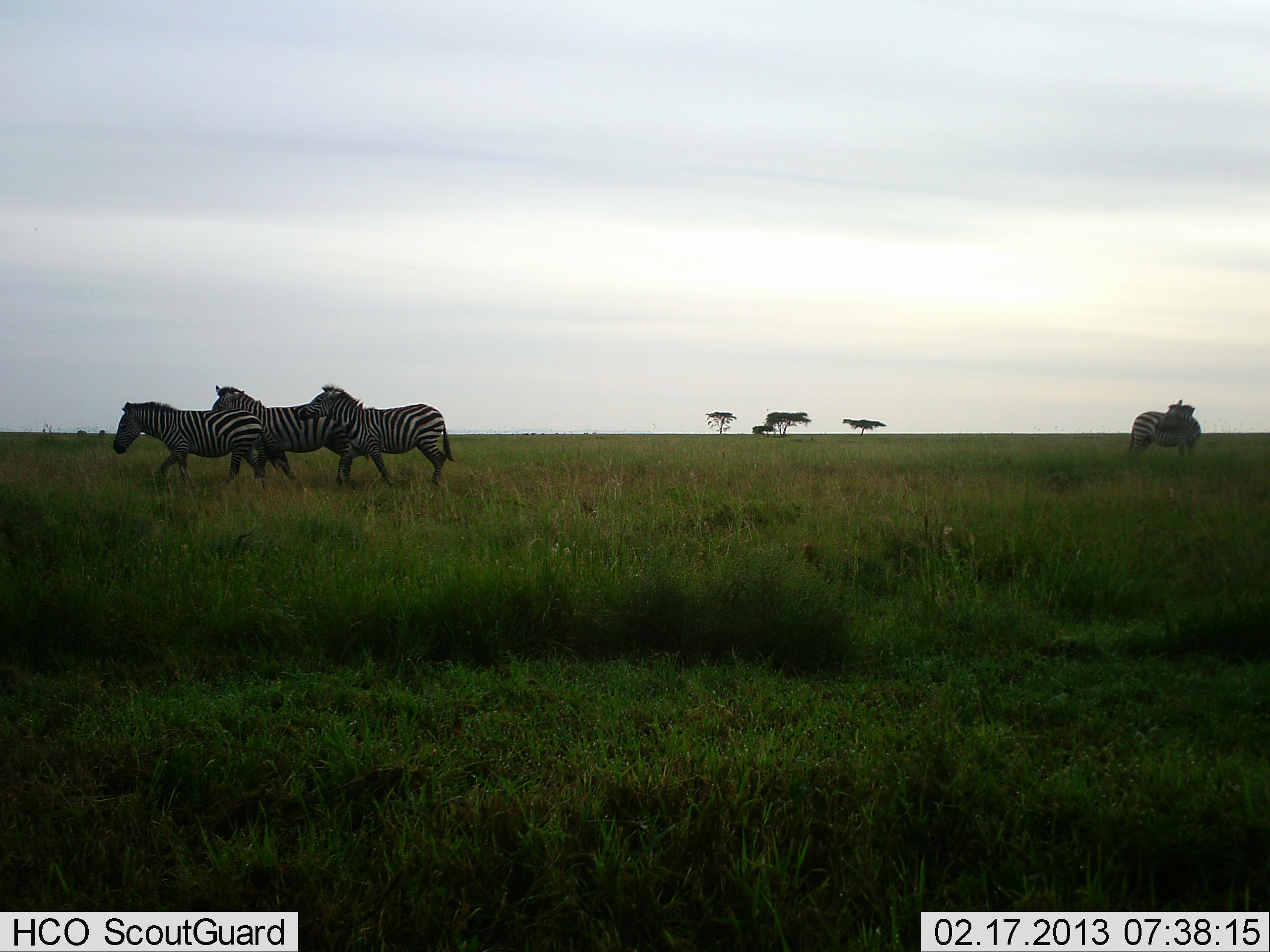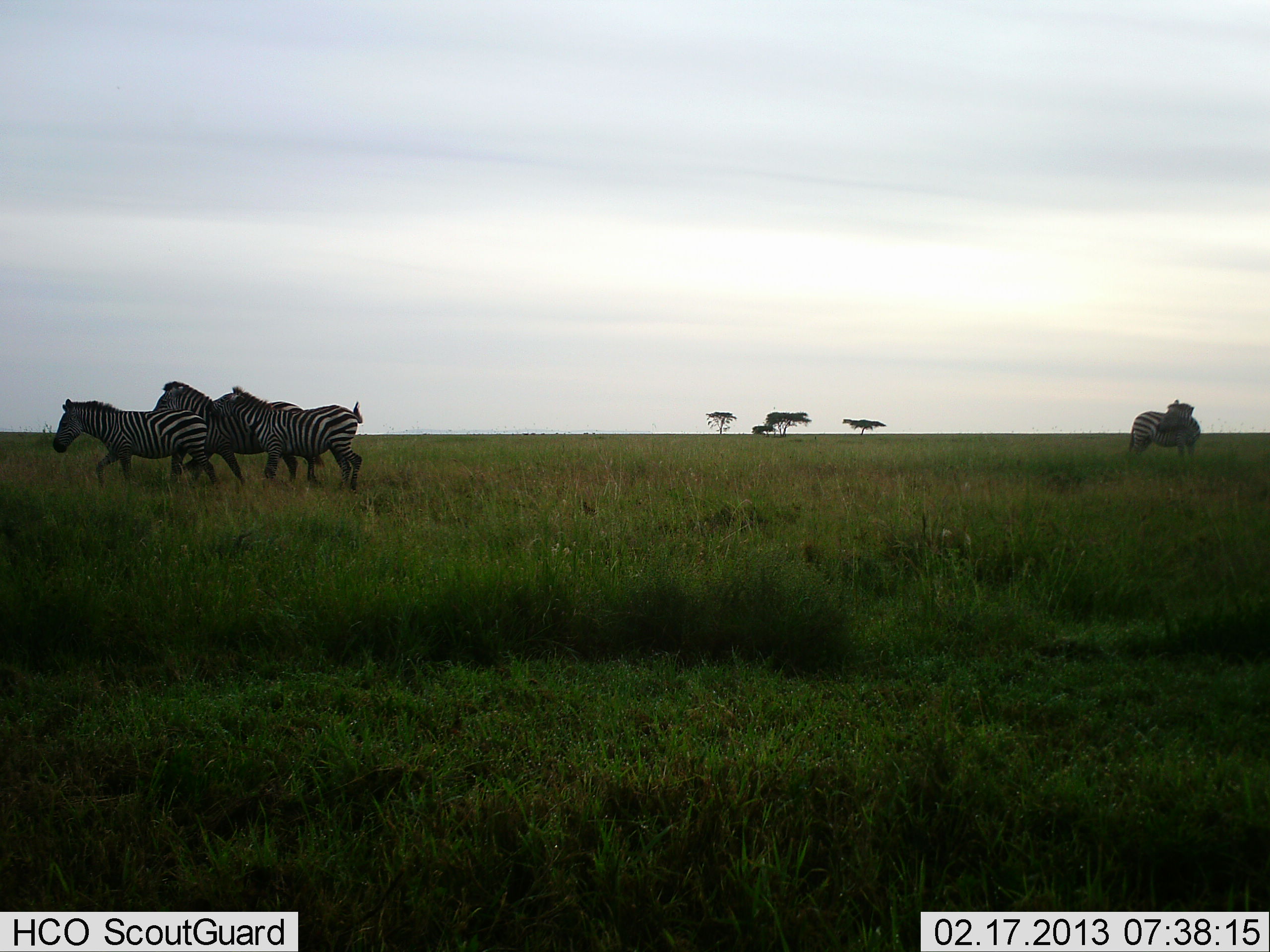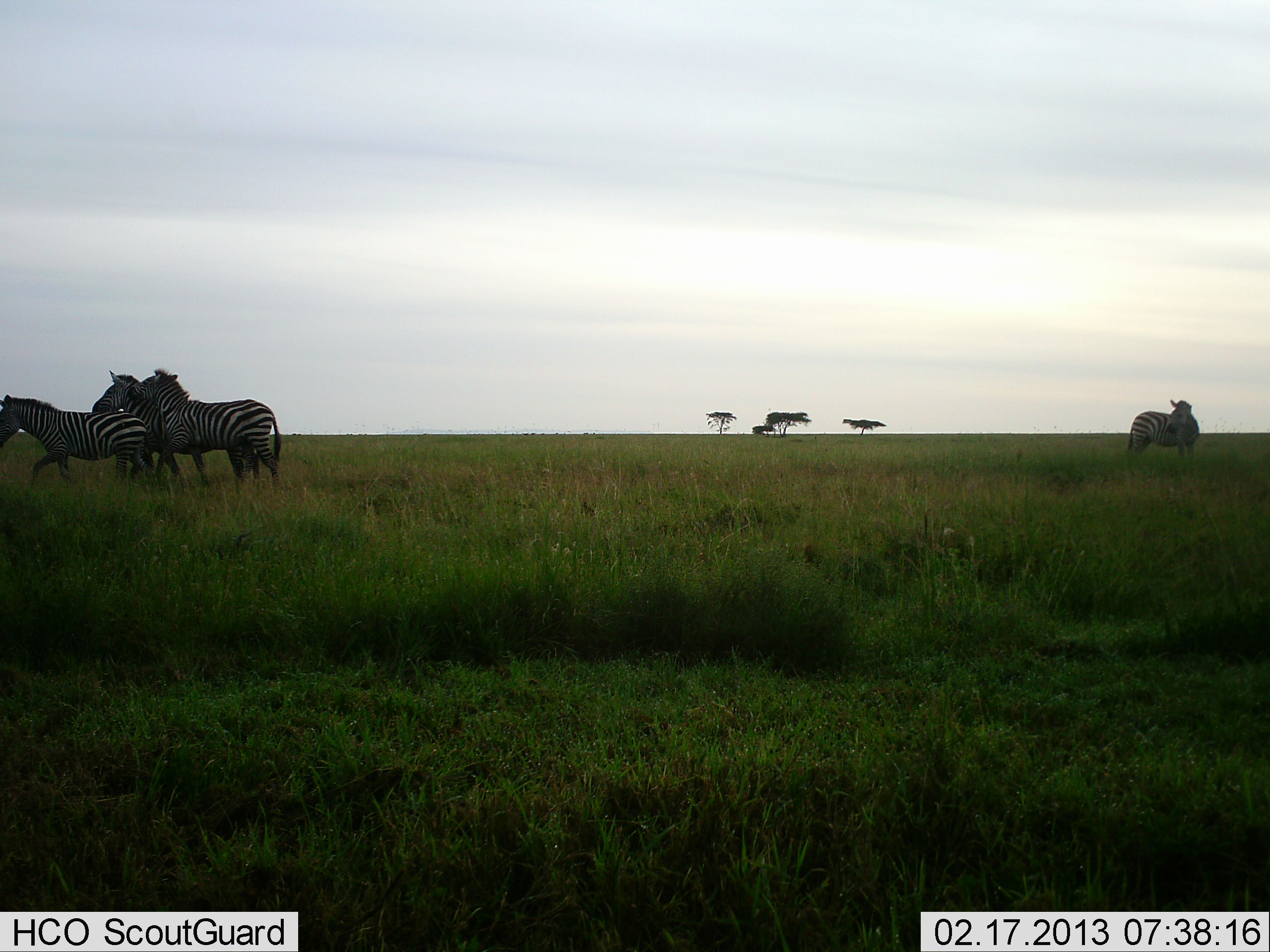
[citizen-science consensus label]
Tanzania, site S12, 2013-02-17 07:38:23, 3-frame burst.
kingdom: Animalia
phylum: Chordata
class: Mammalia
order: Perissodactyla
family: Equidae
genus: Equus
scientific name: Equus quagga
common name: plains zebra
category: zebra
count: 4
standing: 63%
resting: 2%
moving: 98%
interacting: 11%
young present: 0%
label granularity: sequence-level